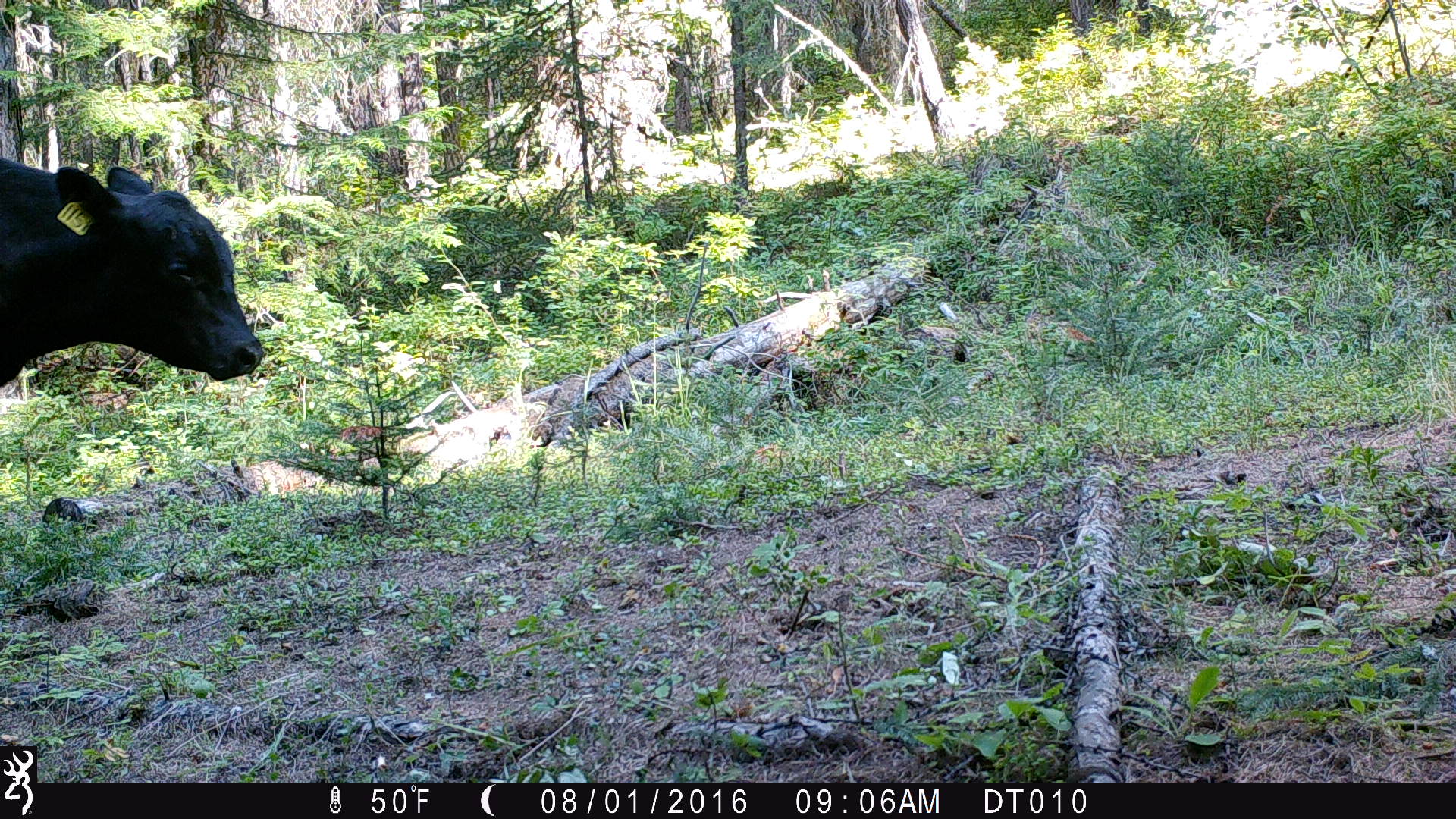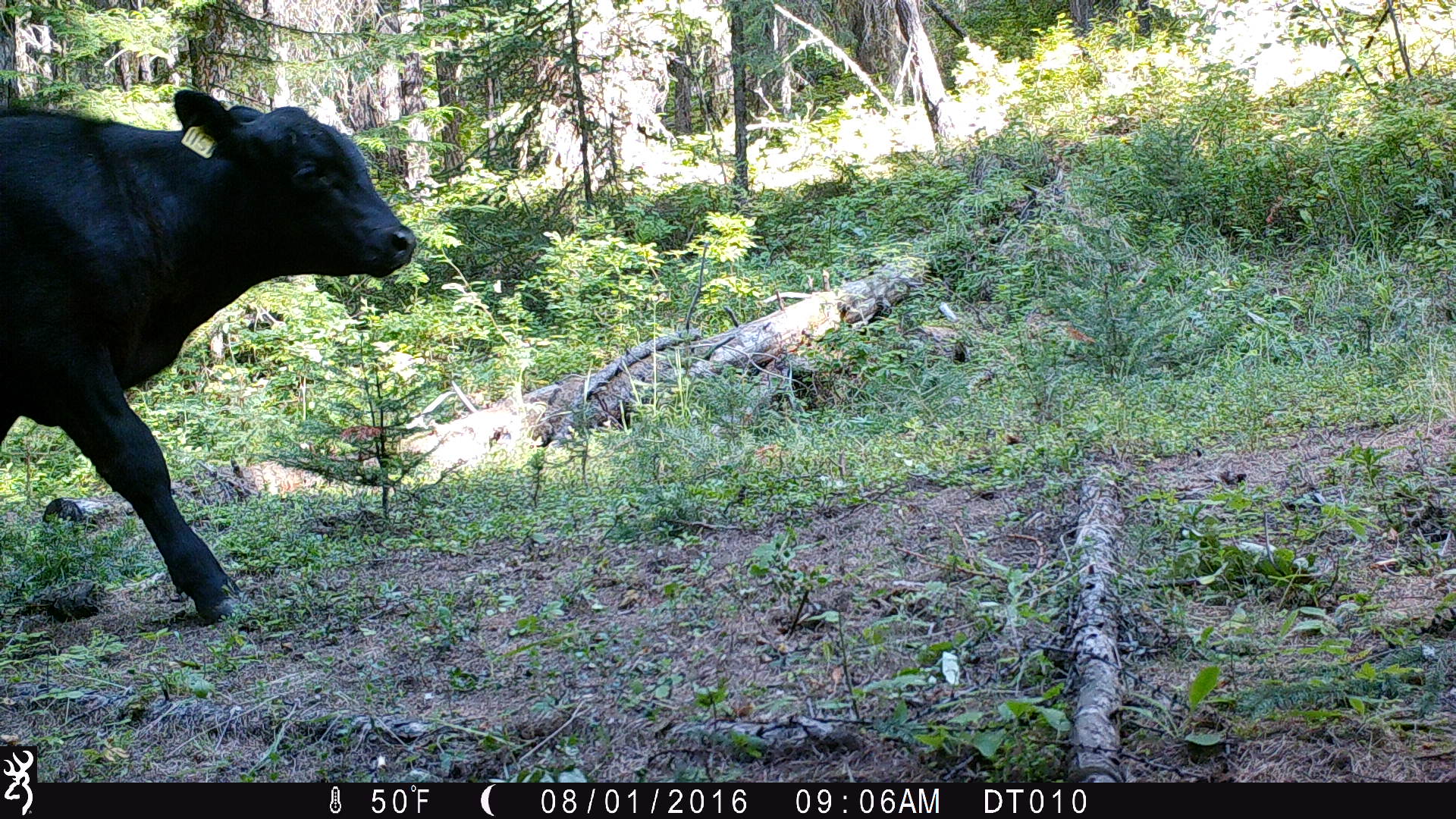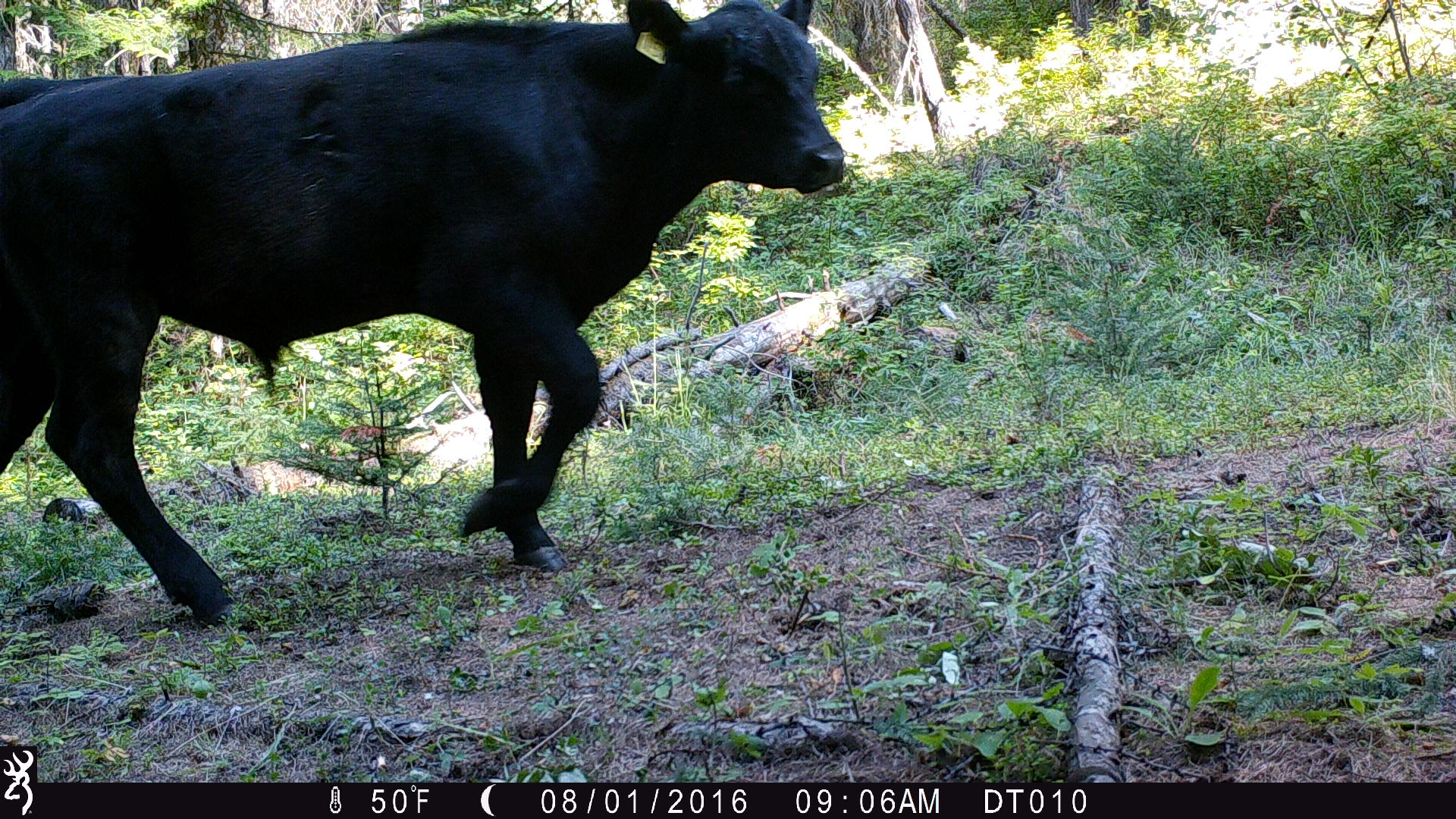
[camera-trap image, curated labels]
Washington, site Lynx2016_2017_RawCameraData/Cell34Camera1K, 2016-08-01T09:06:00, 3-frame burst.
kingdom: Animalia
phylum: Chordata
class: Mammalia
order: Artiodactyla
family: Bovidae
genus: Bos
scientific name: Bos taurus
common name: domestic cattle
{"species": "domestic cattle (Bos taurus)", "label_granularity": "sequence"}